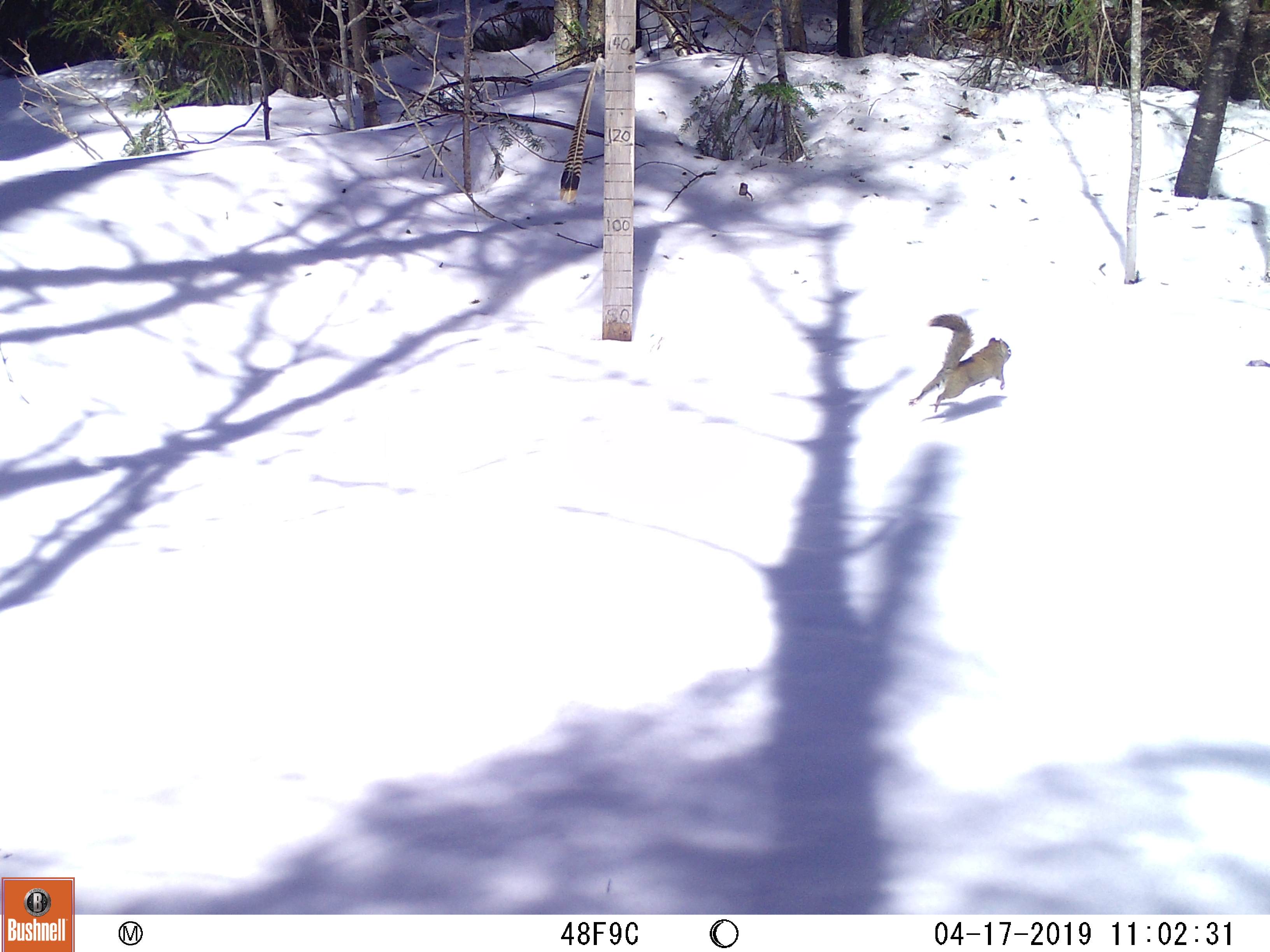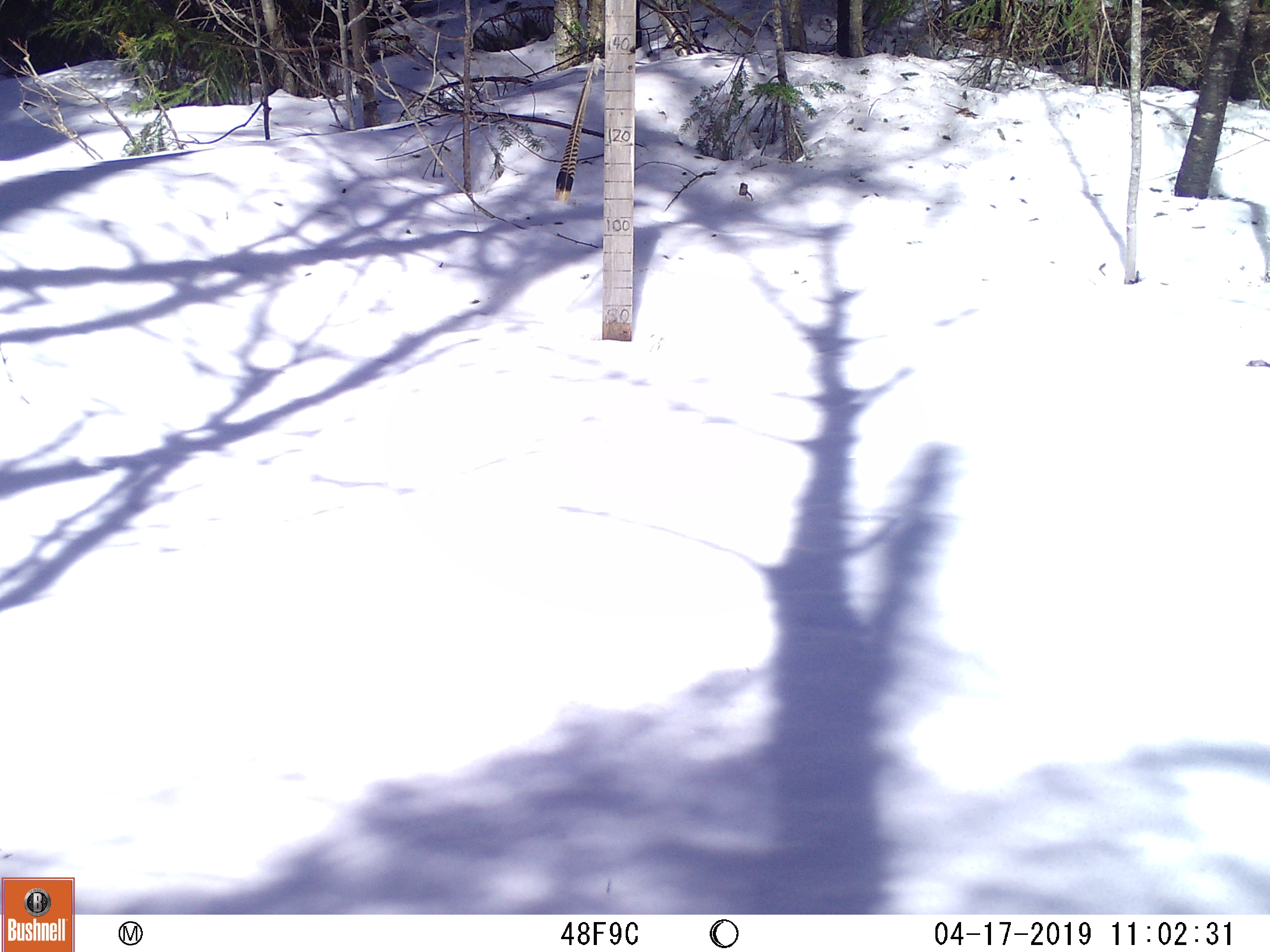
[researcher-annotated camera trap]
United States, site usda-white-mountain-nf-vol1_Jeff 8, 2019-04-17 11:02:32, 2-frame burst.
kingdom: Animalia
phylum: Chordata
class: Mammalia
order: Rodentia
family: Sciuridae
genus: Tamiasciurus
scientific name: Tamiasciurus hudsonicus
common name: red squirrel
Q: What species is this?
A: Red squirrel (Tamiasciurus hudsonicus).